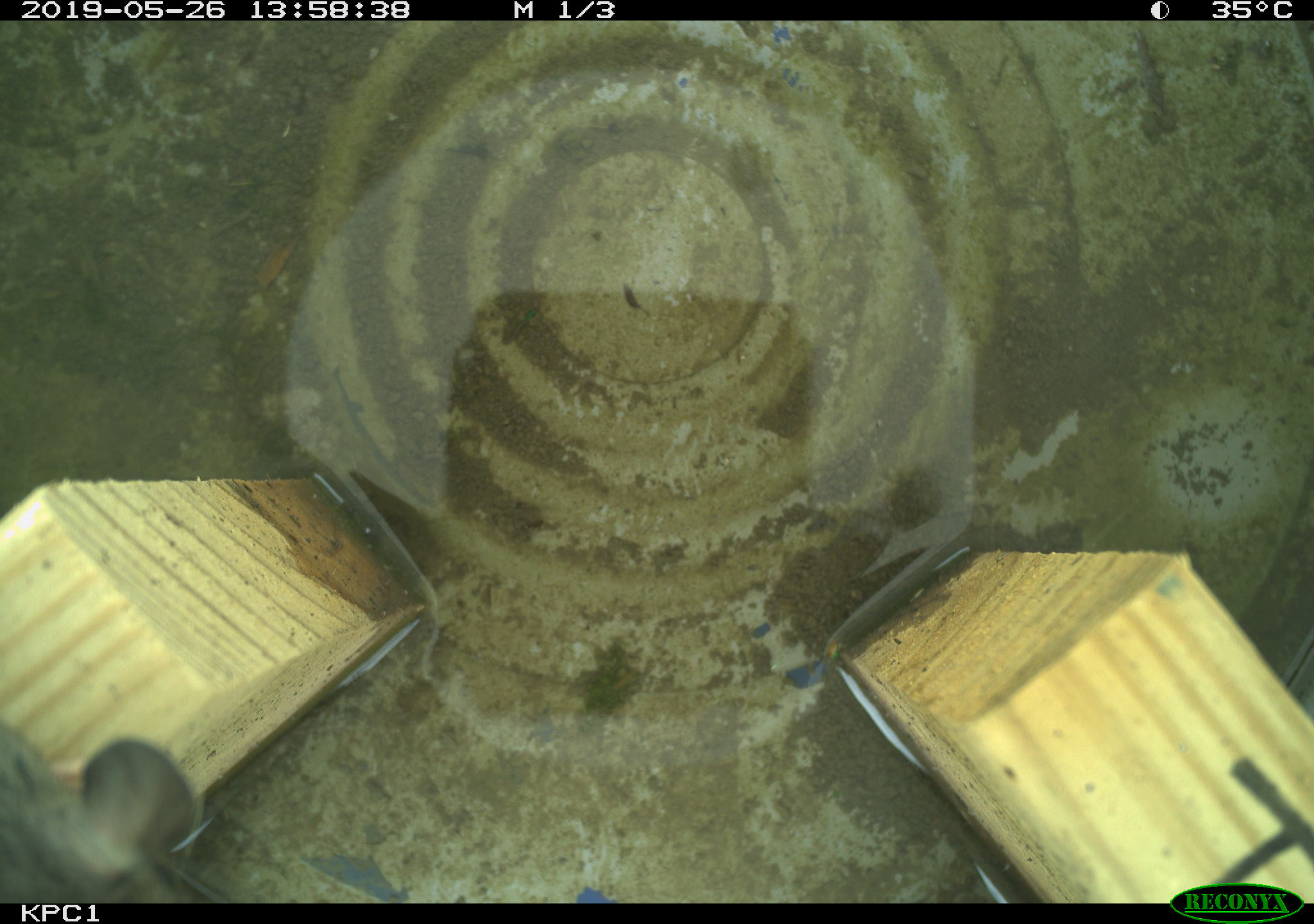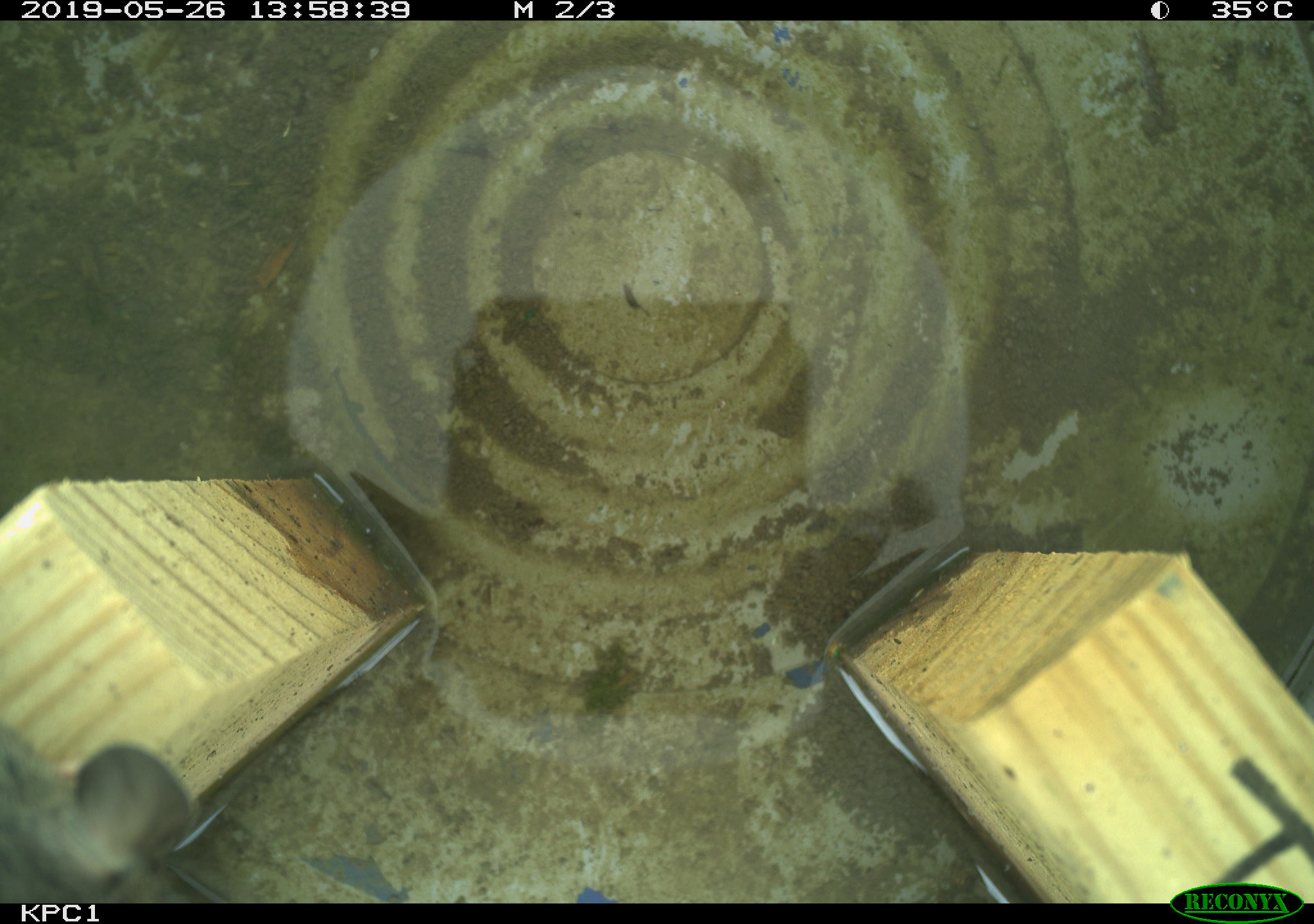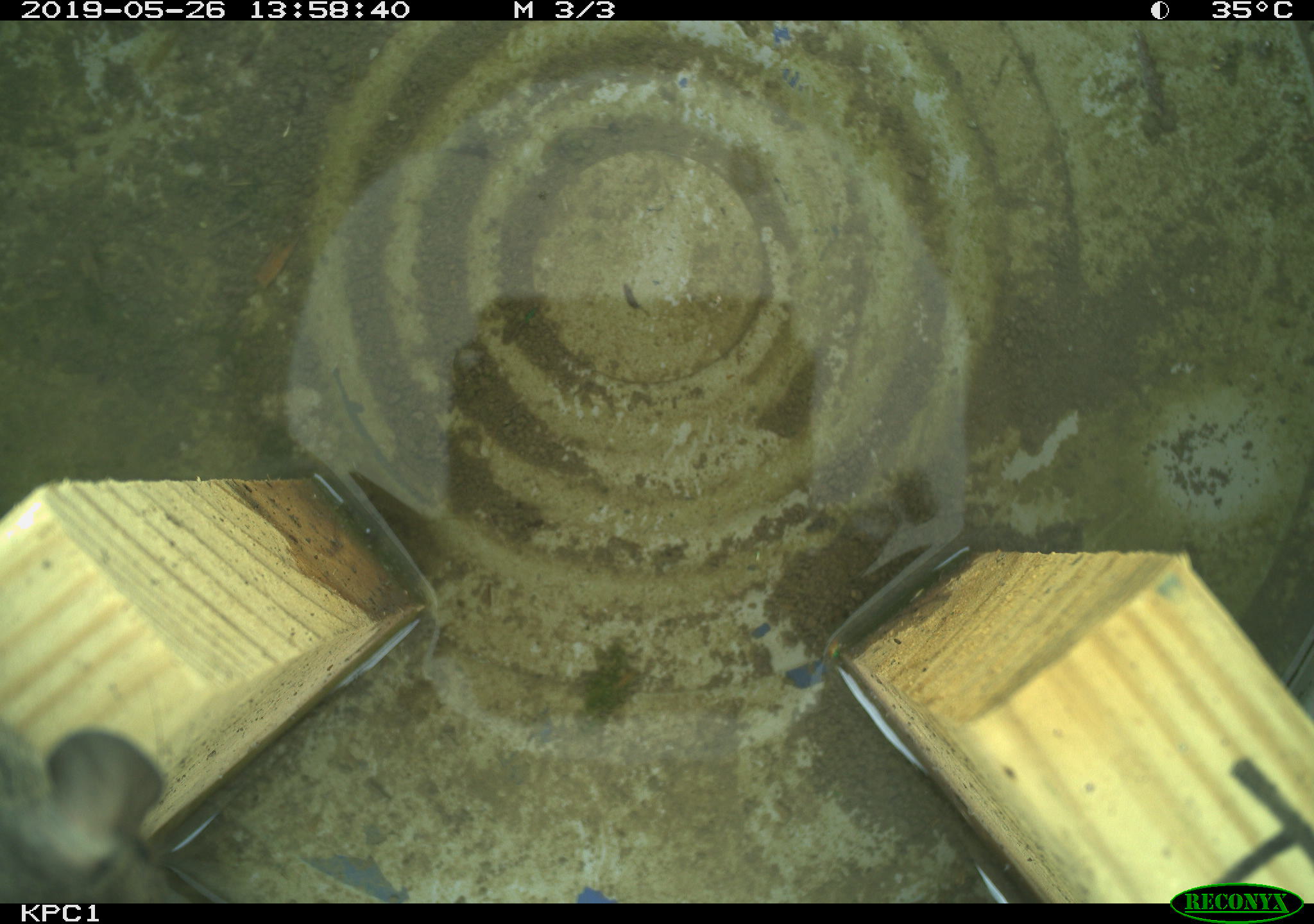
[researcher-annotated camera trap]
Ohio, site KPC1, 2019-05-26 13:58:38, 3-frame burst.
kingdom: Animalia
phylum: Chordata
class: Mammalia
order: Rodentia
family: Cricetidae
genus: Peromyscus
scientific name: Peromyscus leucopus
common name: white-footed mouse